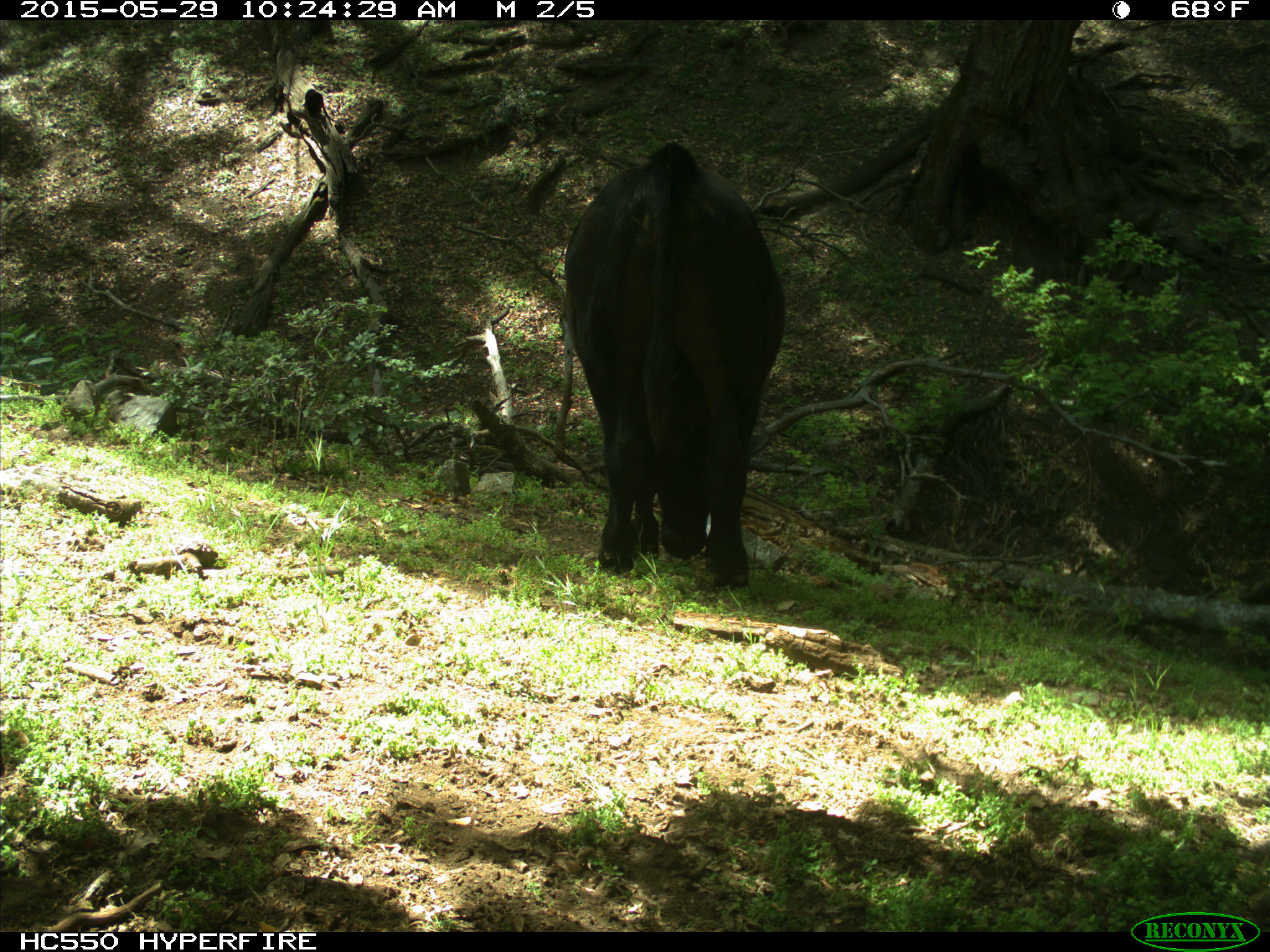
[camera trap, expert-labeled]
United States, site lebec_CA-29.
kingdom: Animalia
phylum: Chordata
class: Mammalia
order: Artiodactyla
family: Bovidae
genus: Bos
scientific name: Bos taurus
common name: domestic cow